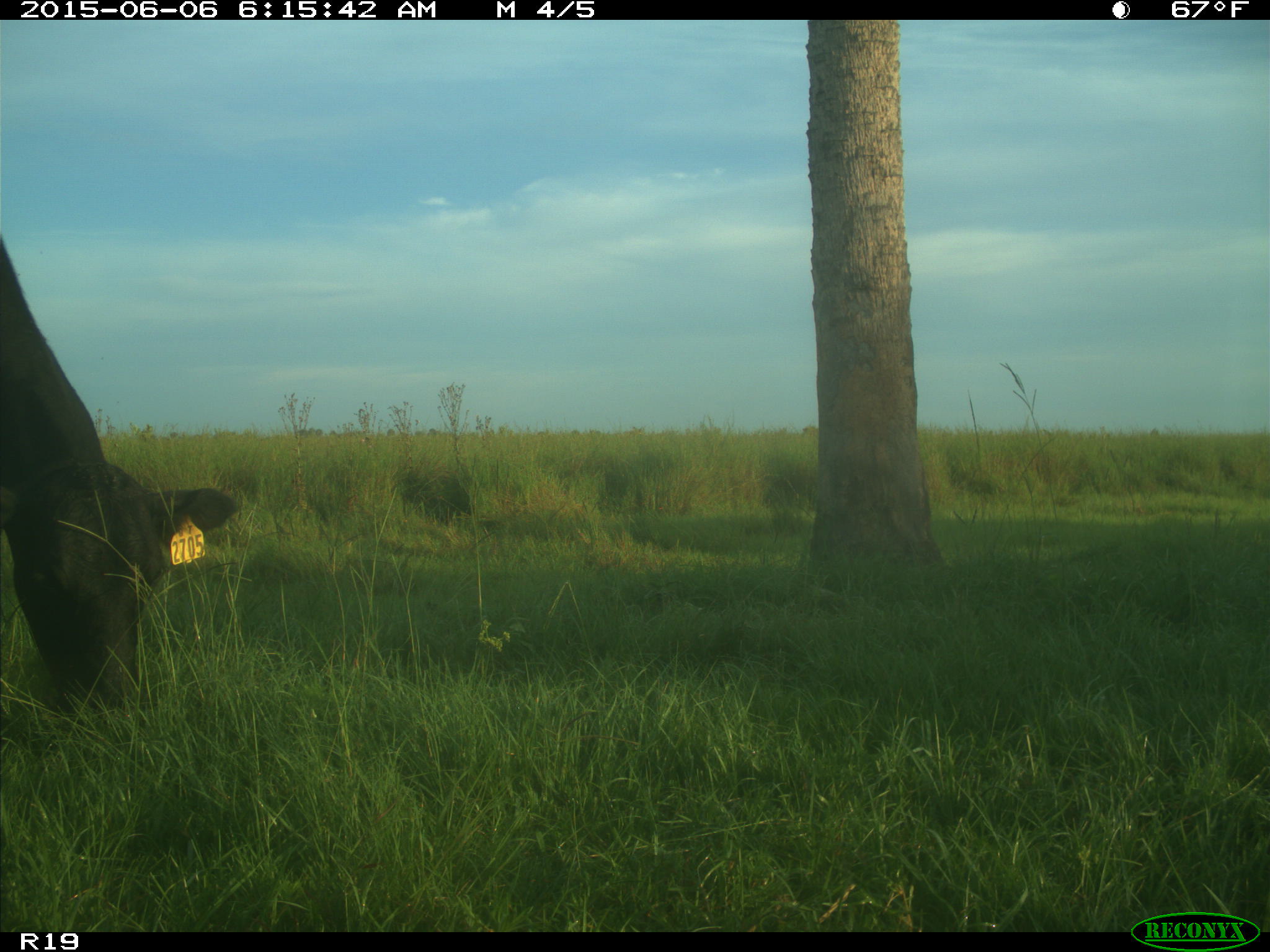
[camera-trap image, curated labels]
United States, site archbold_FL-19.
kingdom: Animalia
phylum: Chordata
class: Mammalia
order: Artiodactyla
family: Bovidae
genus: Bos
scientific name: Bos taurus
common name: domestic cow